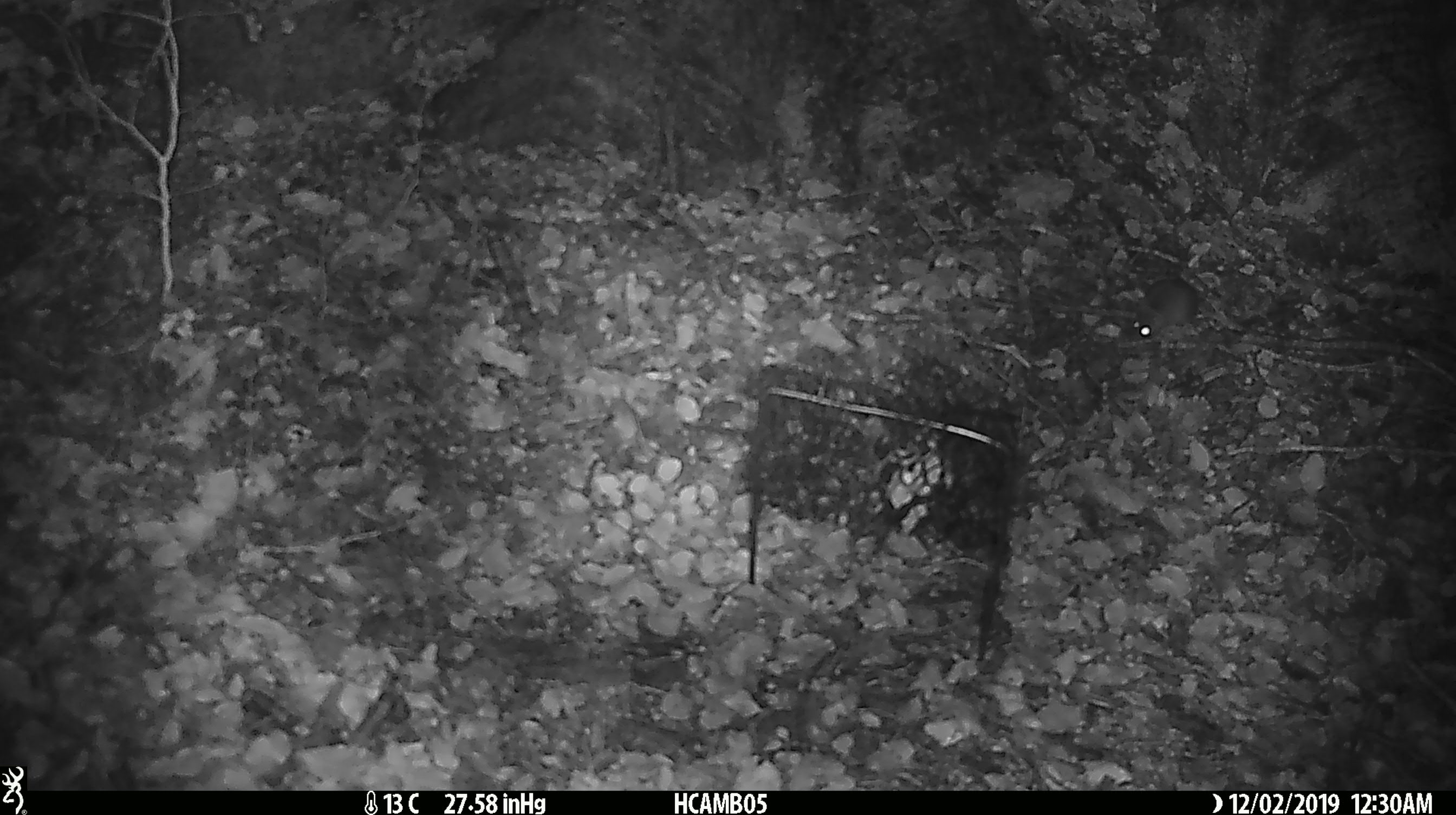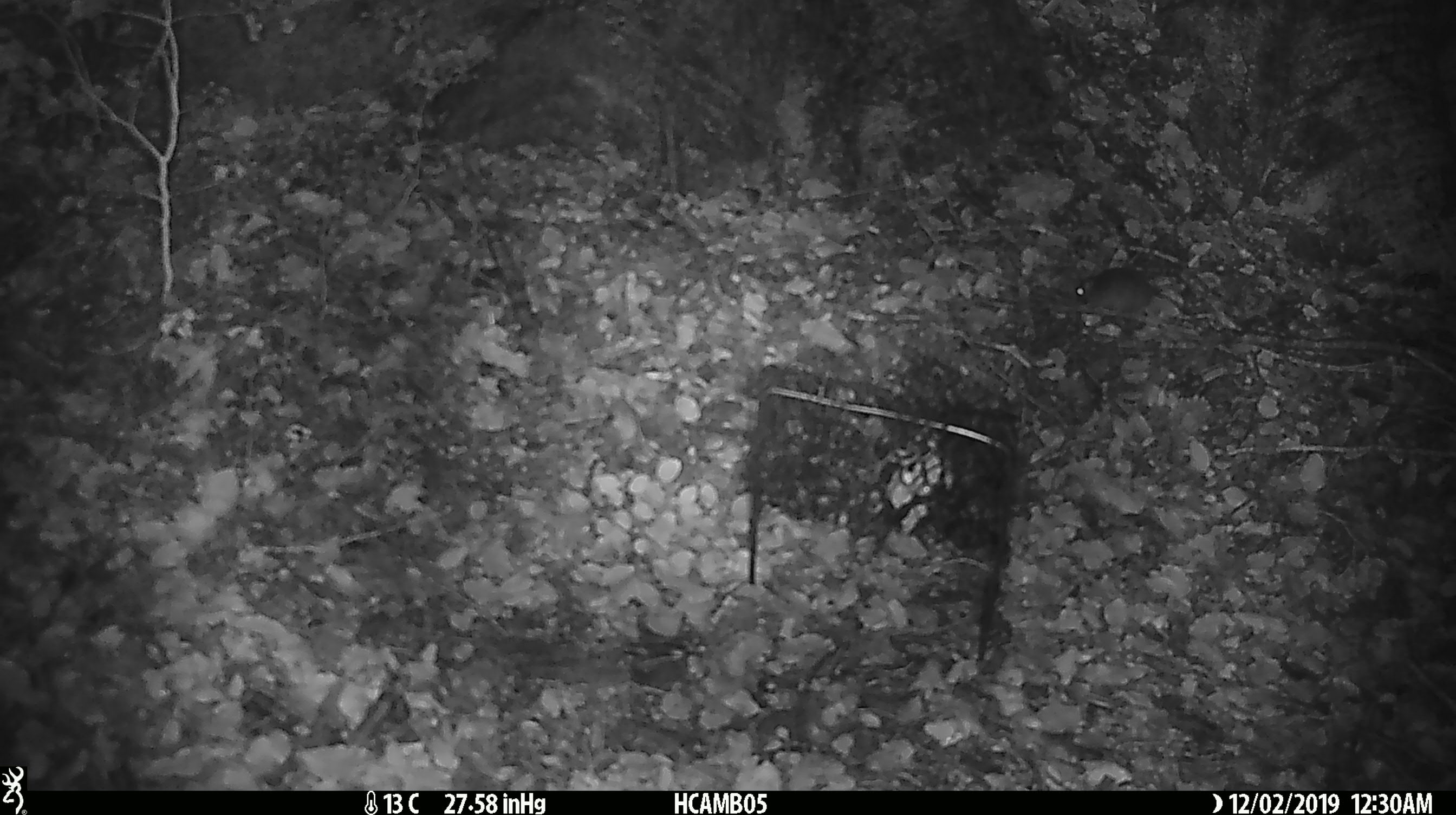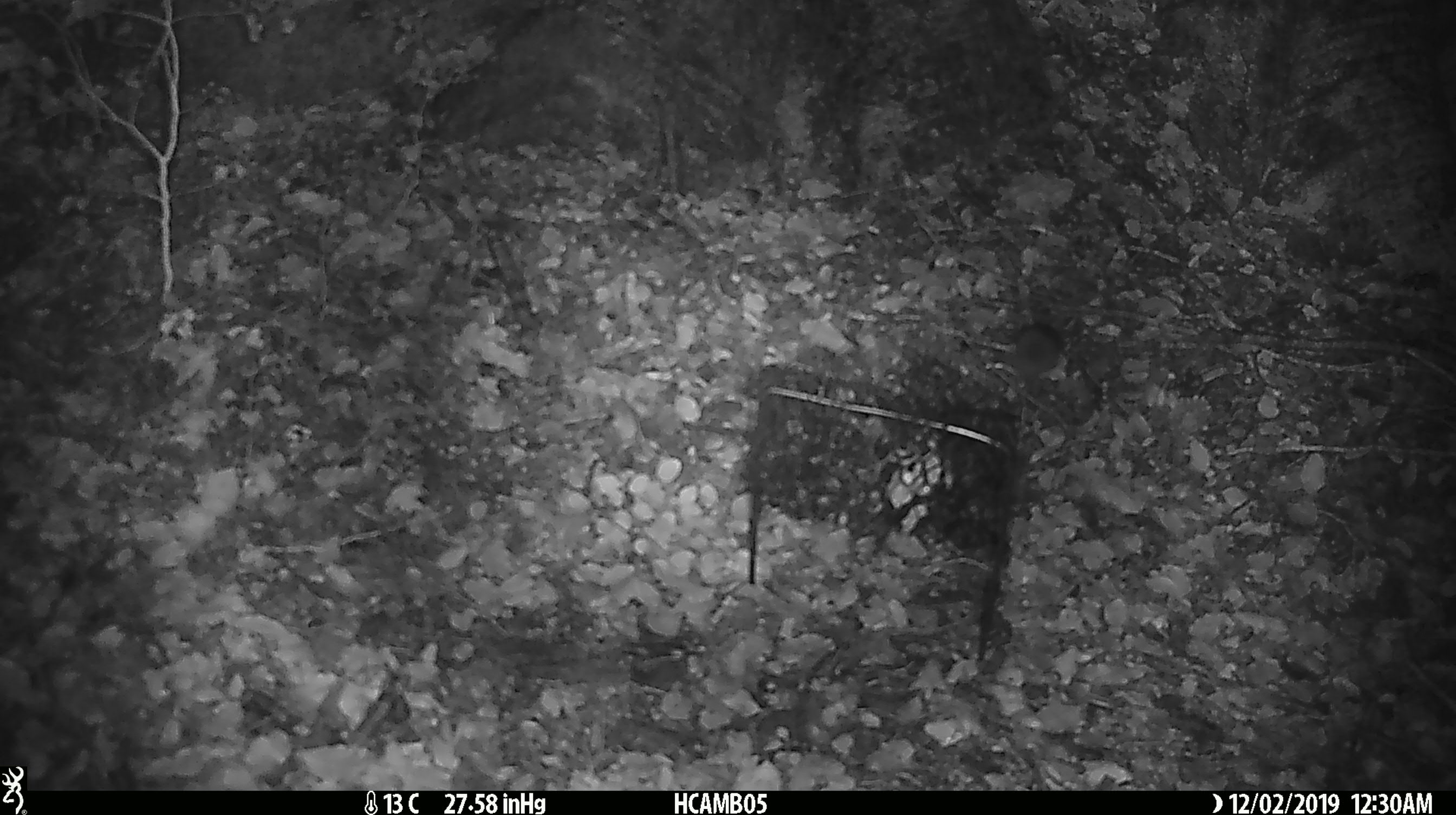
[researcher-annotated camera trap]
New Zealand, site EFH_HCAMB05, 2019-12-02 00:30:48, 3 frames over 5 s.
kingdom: Animalia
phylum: Chordata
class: Mammalia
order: Rodentia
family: Muridae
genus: Mus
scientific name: Mus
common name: mouse